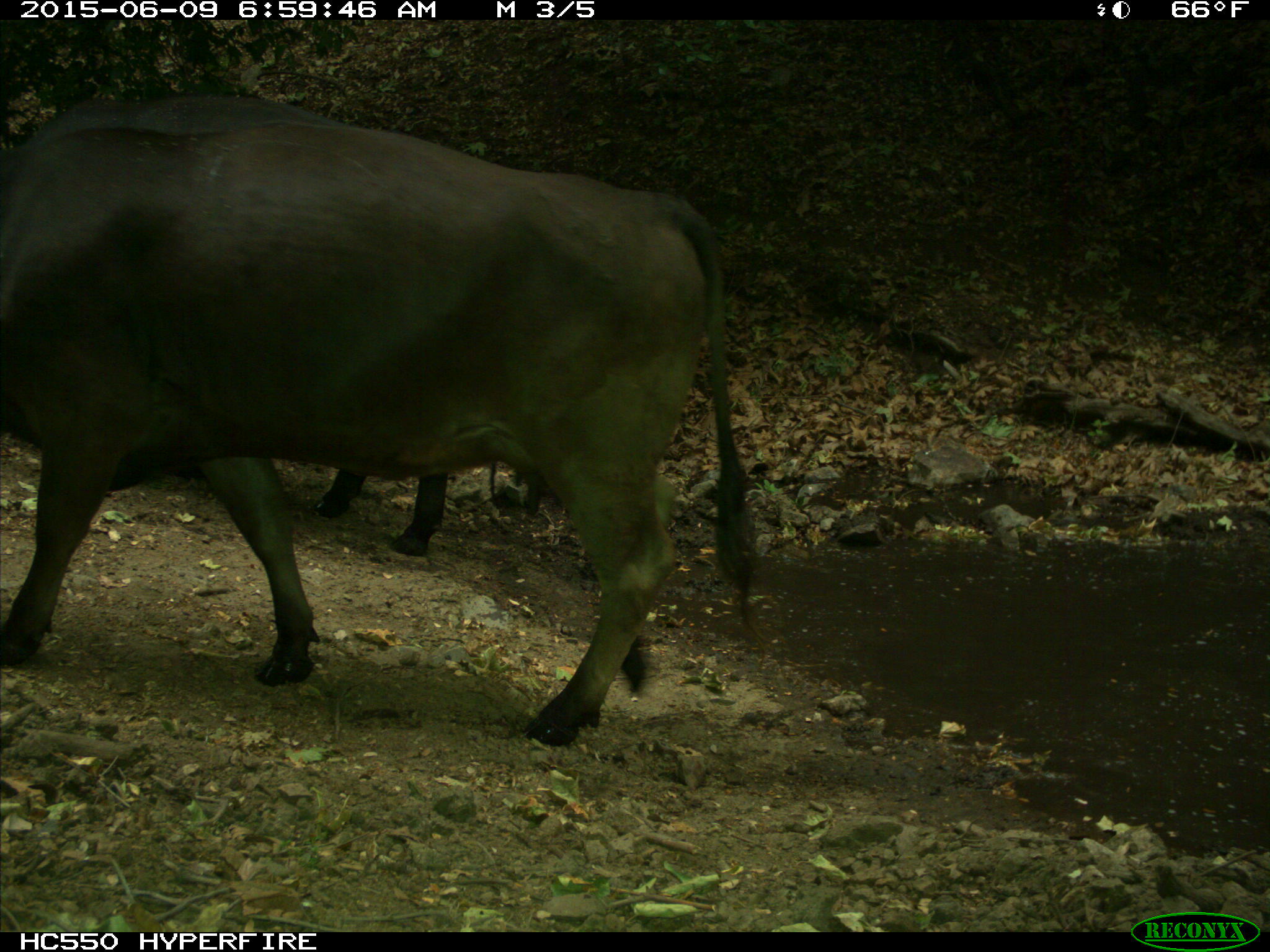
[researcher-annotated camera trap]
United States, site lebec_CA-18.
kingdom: Animalia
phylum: Chordata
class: Mammalia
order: Artiodactyla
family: Bovidae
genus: Bos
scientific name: Bos taurus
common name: domestic cow